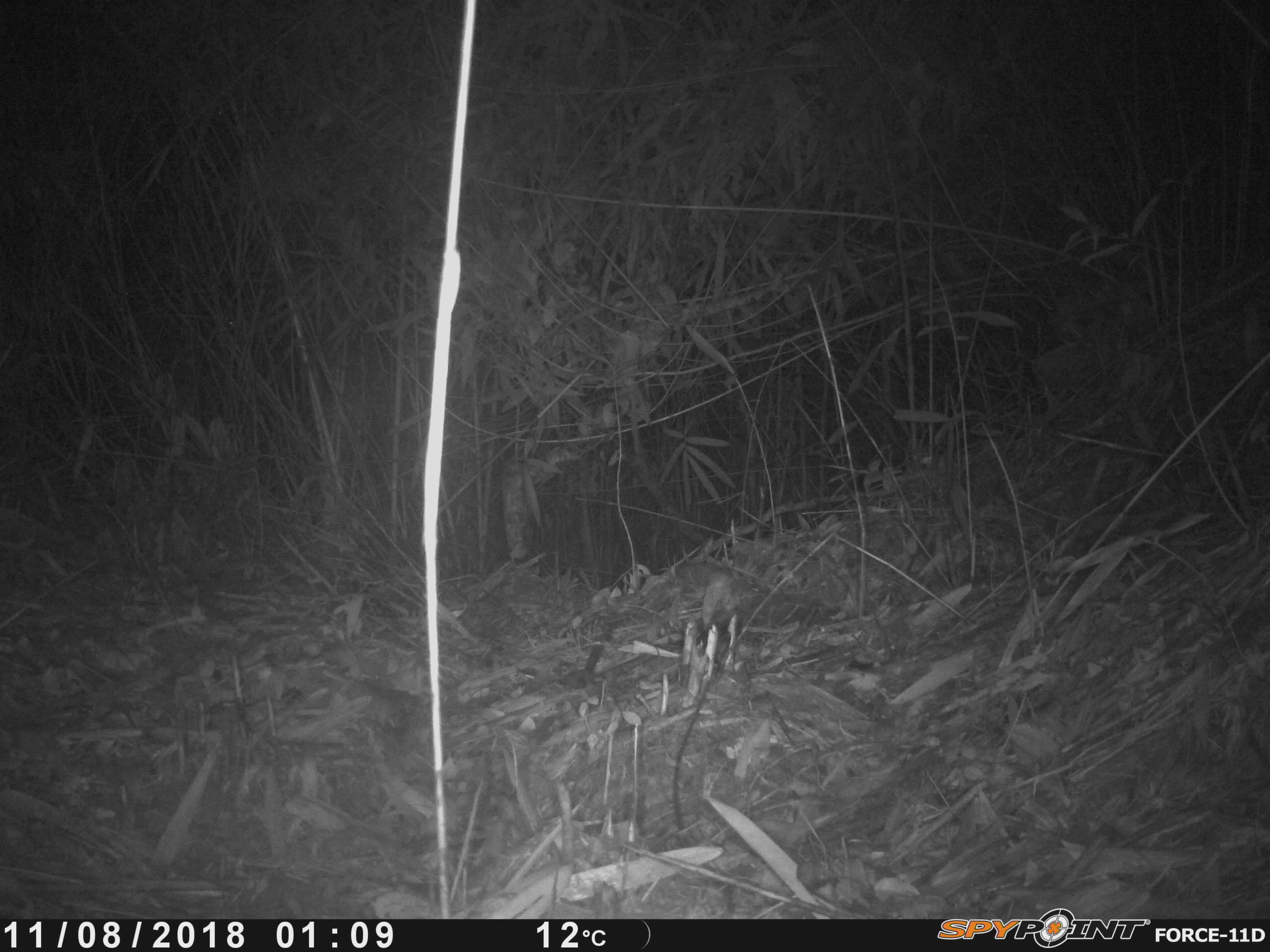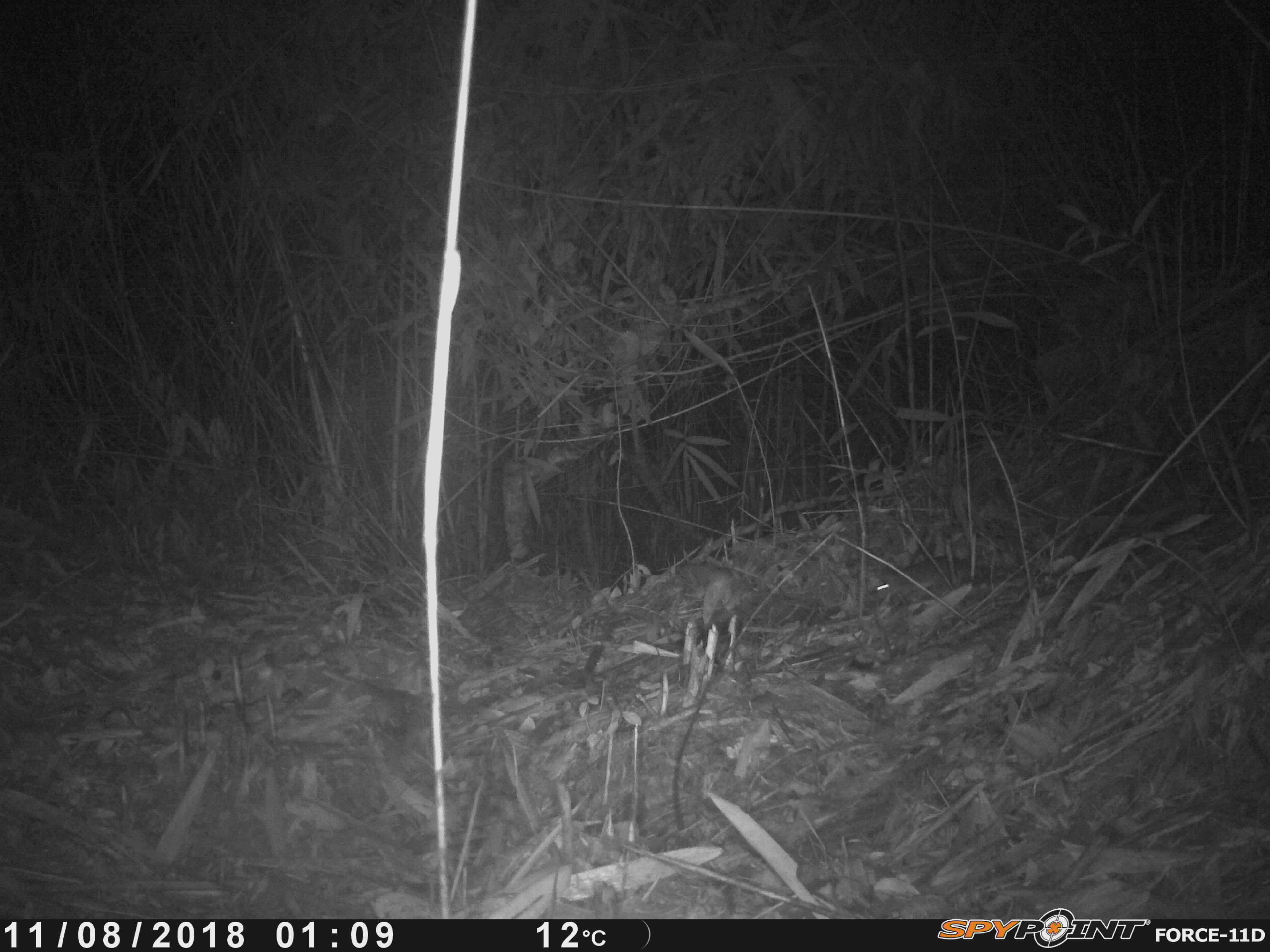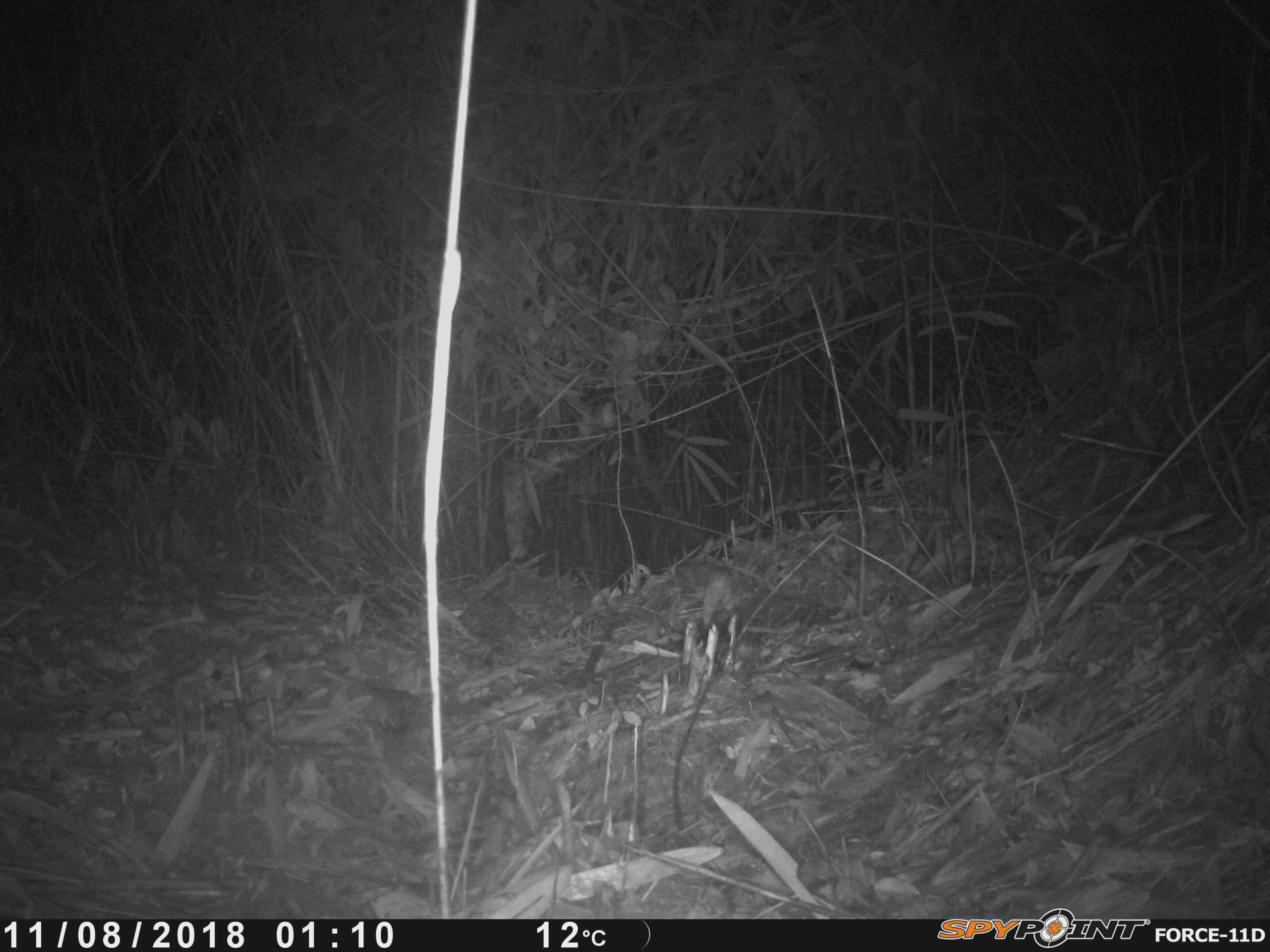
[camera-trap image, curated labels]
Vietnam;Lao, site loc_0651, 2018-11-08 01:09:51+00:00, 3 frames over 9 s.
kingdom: Animalia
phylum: Chordata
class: Mammalia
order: Rodentia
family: Muridae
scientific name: Muridae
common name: old-world mice and rats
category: unidentified murid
Unidentified murid (old-world mice and rats) (Muridae). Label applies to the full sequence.